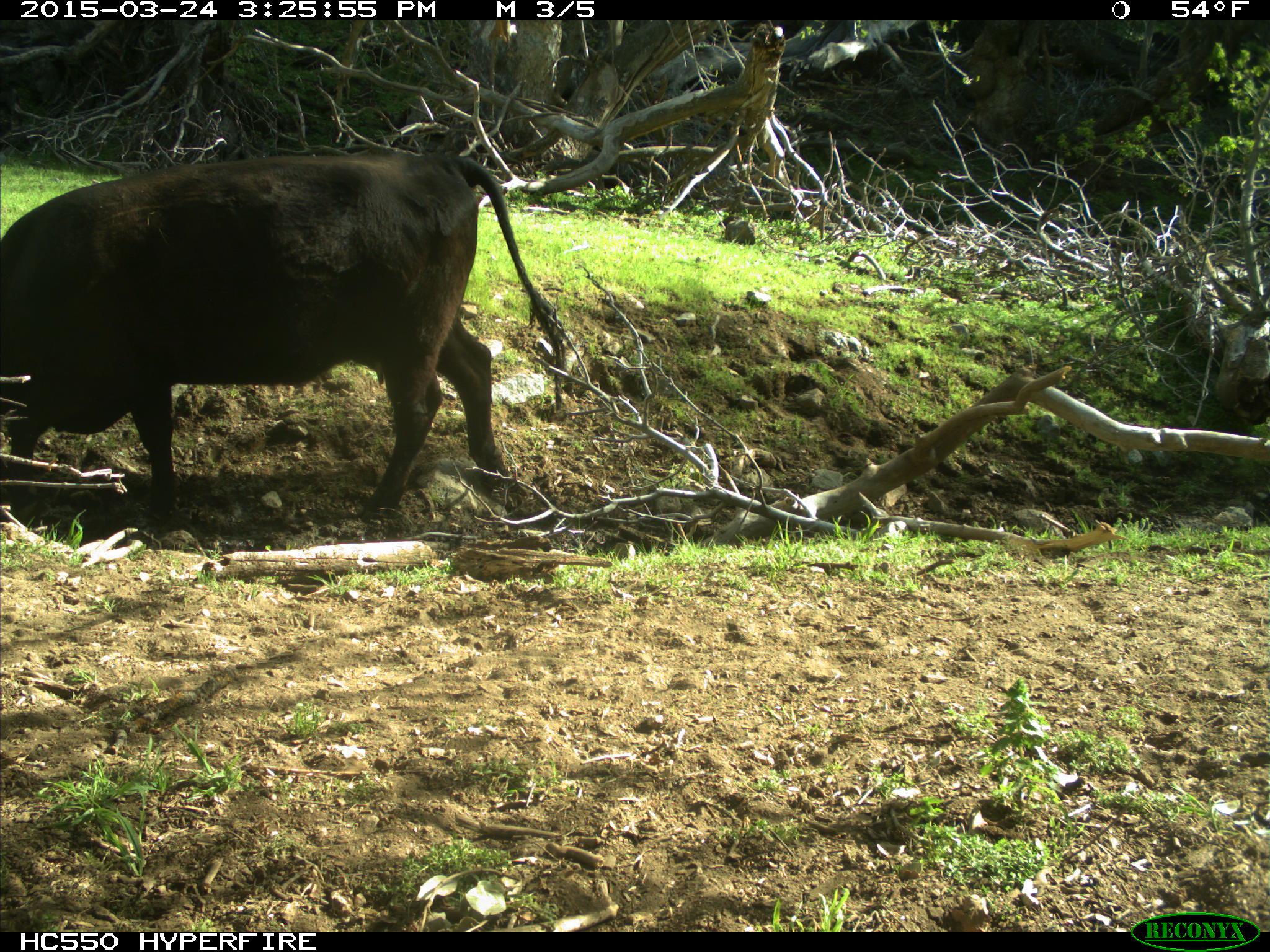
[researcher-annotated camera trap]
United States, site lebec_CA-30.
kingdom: Animalia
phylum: Chordata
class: Mammalia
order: Artiodactyla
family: Bovidae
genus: Bos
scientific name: Bos taurus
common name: domestic cow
Bos taurus (domestic cow).